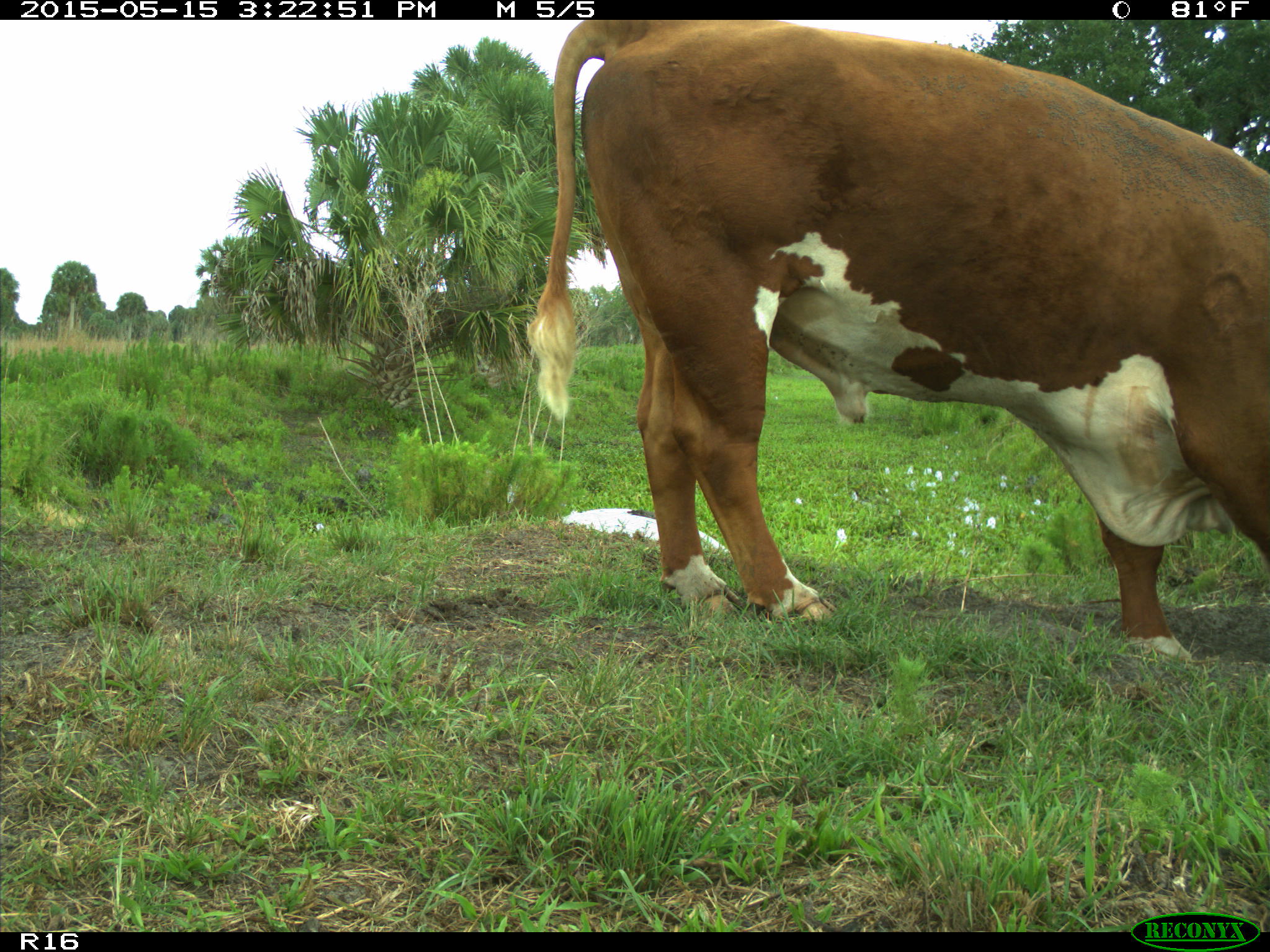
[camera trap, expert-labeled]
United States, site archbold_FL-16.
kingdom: Animalia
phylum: Chordata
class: Mammalia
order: Artiodactyla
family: Bovidae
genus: Bos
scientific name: Bos taurus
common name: domestic cow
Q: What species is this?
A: Bos taurus (domestic cow).